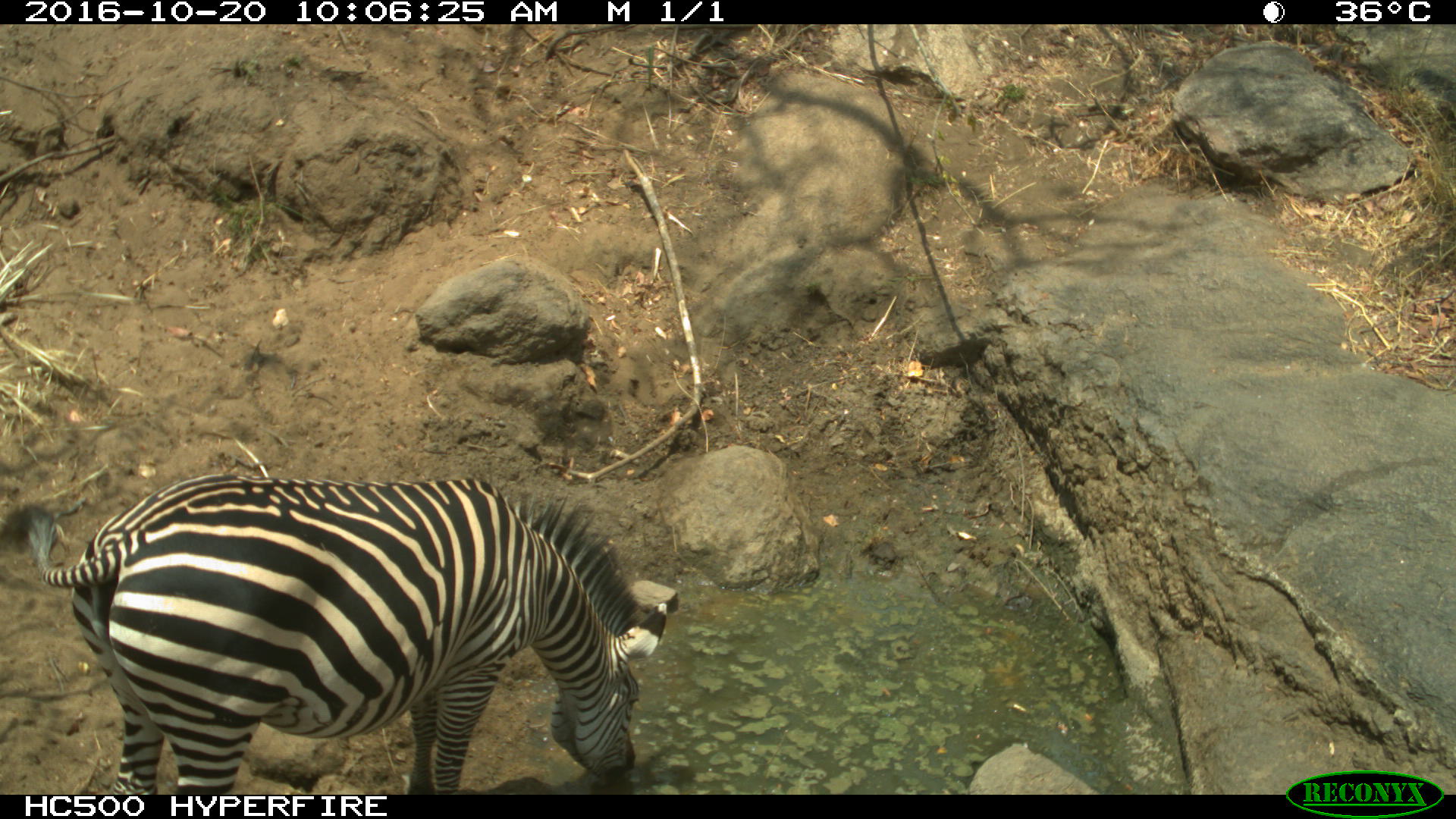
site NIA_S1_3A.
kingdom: Animalia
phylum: Chordata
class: Mammalia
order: Perissodactyla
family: Equidae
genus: Equus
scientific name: Equus quagga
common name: plains zebra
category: zebraplains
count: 1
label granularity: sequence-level